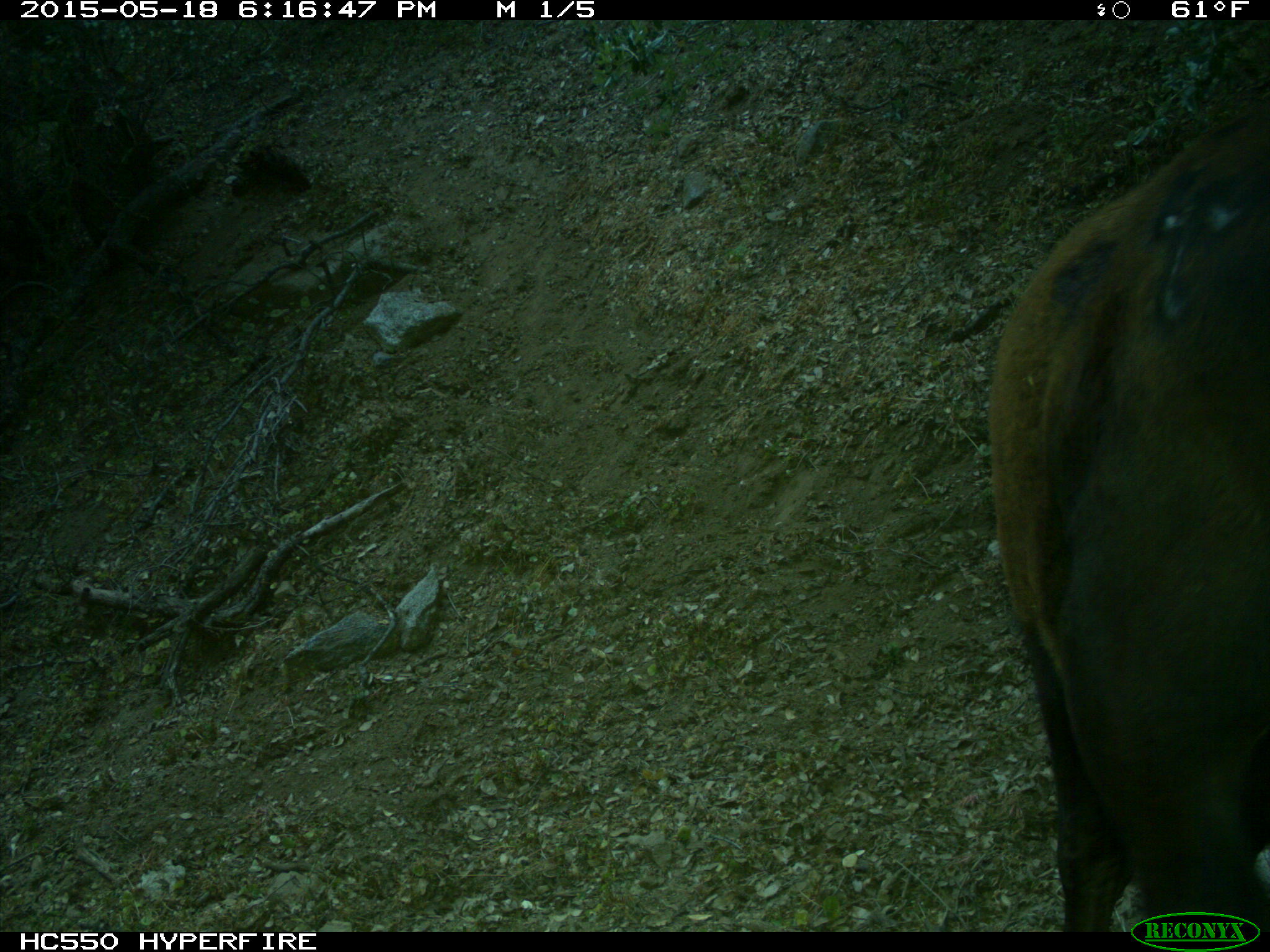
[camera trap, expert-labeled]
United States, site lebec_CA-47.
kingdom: Animalia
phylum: Chordata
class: Mammalia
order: Artiodactyla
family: Bovidae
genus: Bos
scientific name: Bos taurus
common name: domestic cow